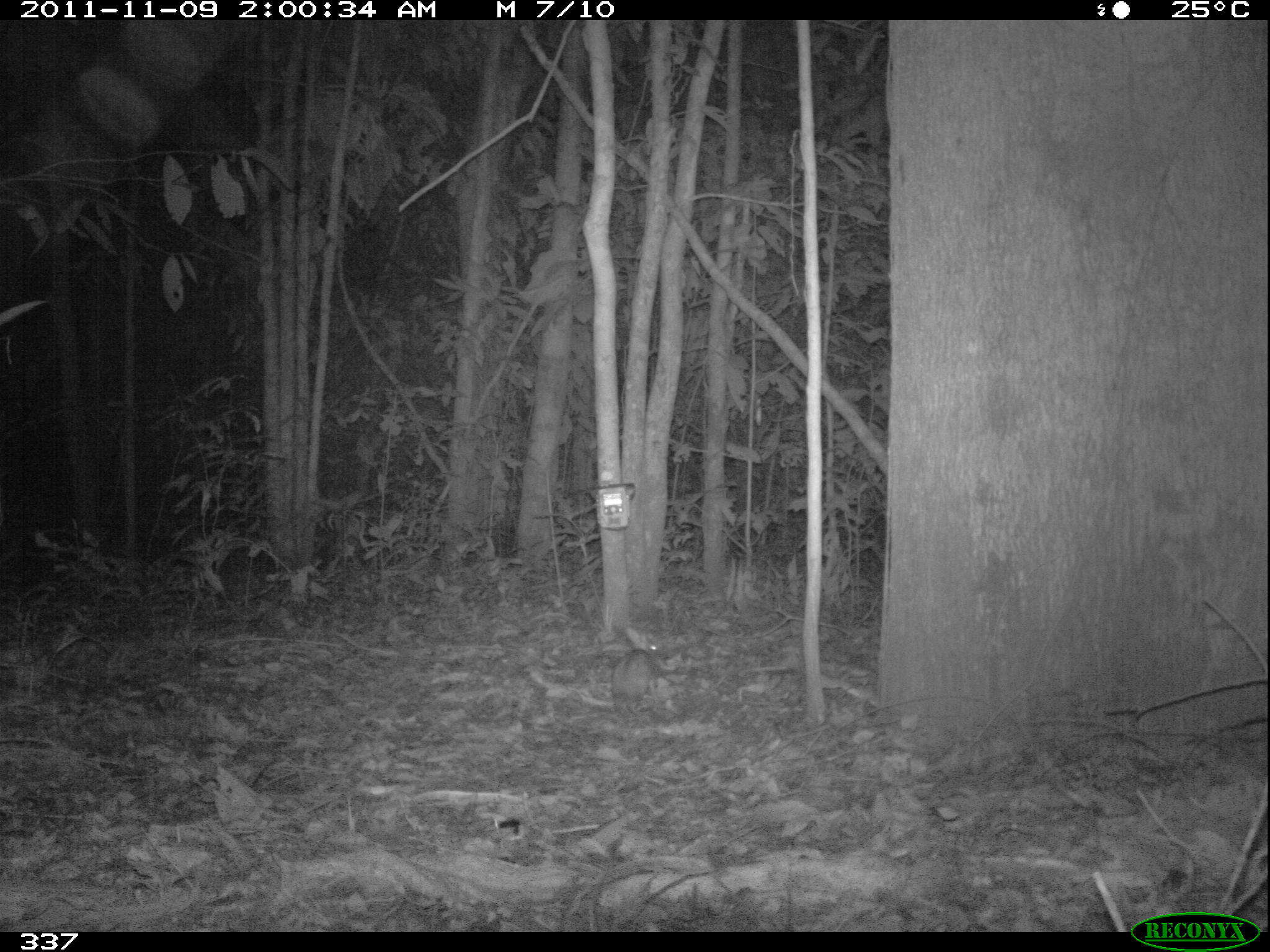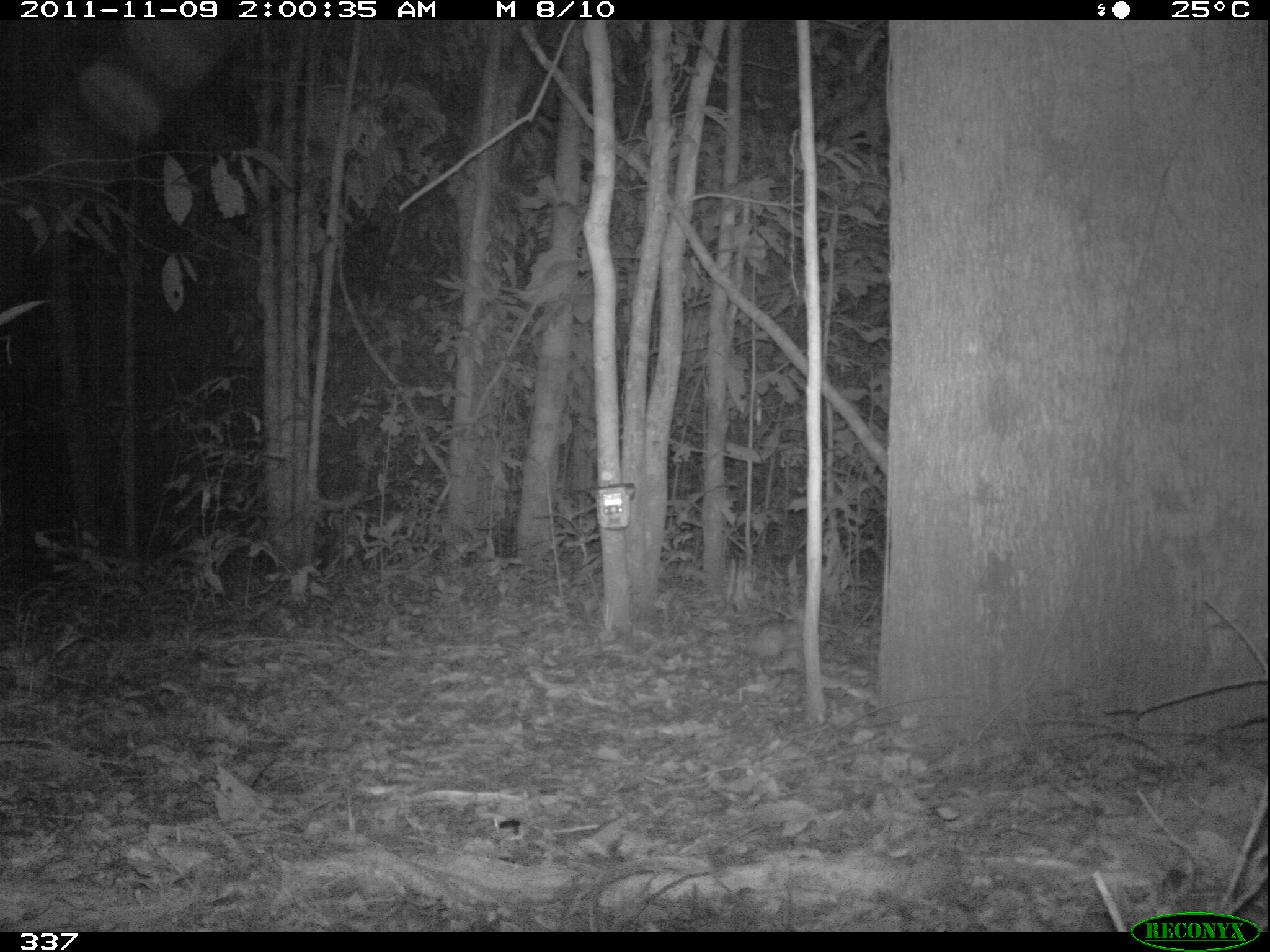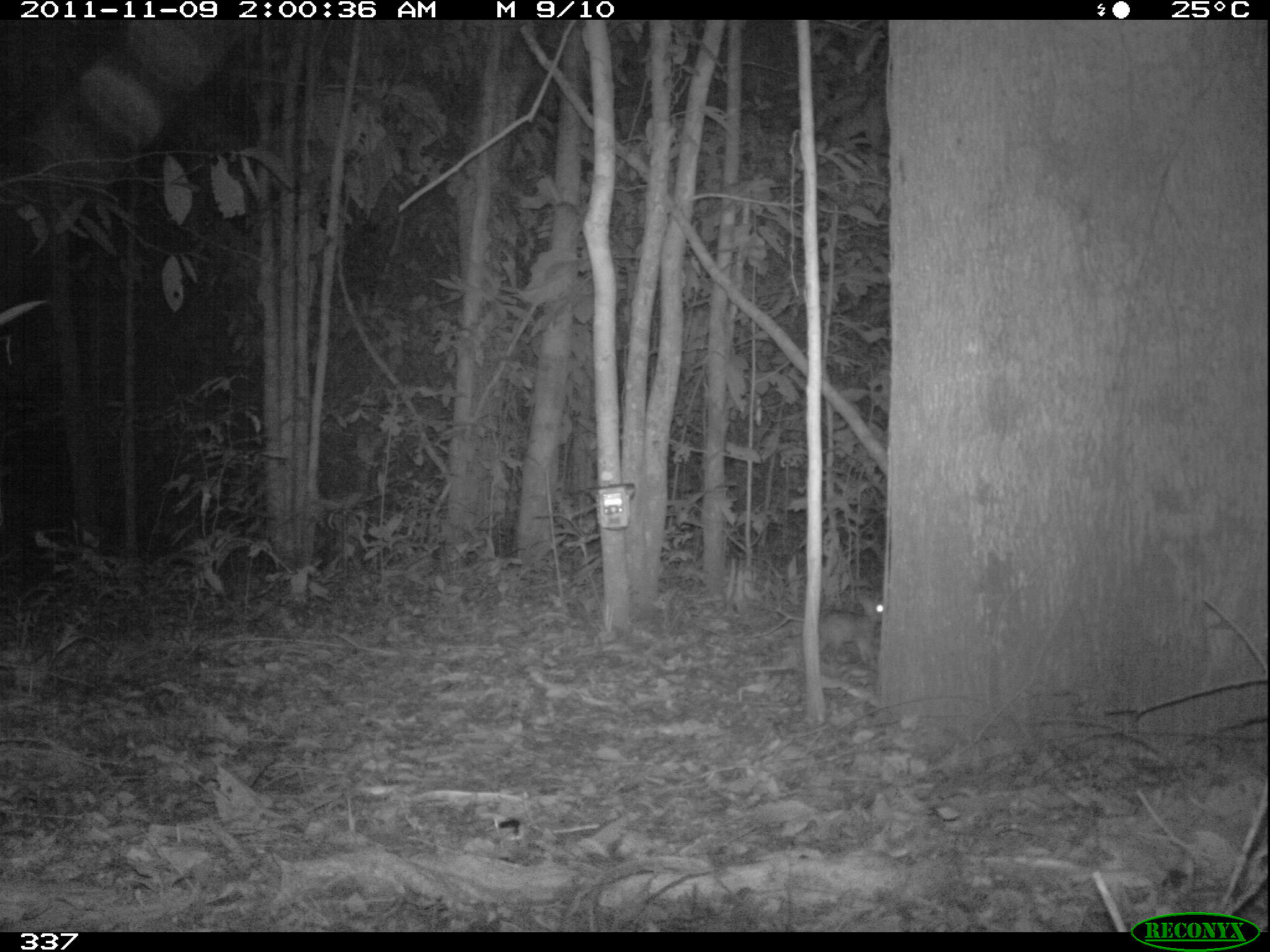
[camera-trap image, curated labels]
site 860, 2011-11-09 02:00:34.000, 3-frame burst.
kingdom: Animalia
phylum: Chordata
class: Mammalia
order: Lagomorpha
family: Leporidae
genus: Sylvilagus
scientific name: Sylvilagus brasiliensis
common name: tapeti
Sylvilagus brasiliensis (tapeti).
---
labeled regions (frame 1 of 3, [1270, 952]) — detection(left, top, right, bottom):
sylvilagus brasiliensis: detection(610, 627, 672, 719)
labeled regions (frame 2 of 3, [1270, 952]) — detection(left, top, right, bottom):
sylvilagus brasiliensis: detection(740, 614, 806, 680)